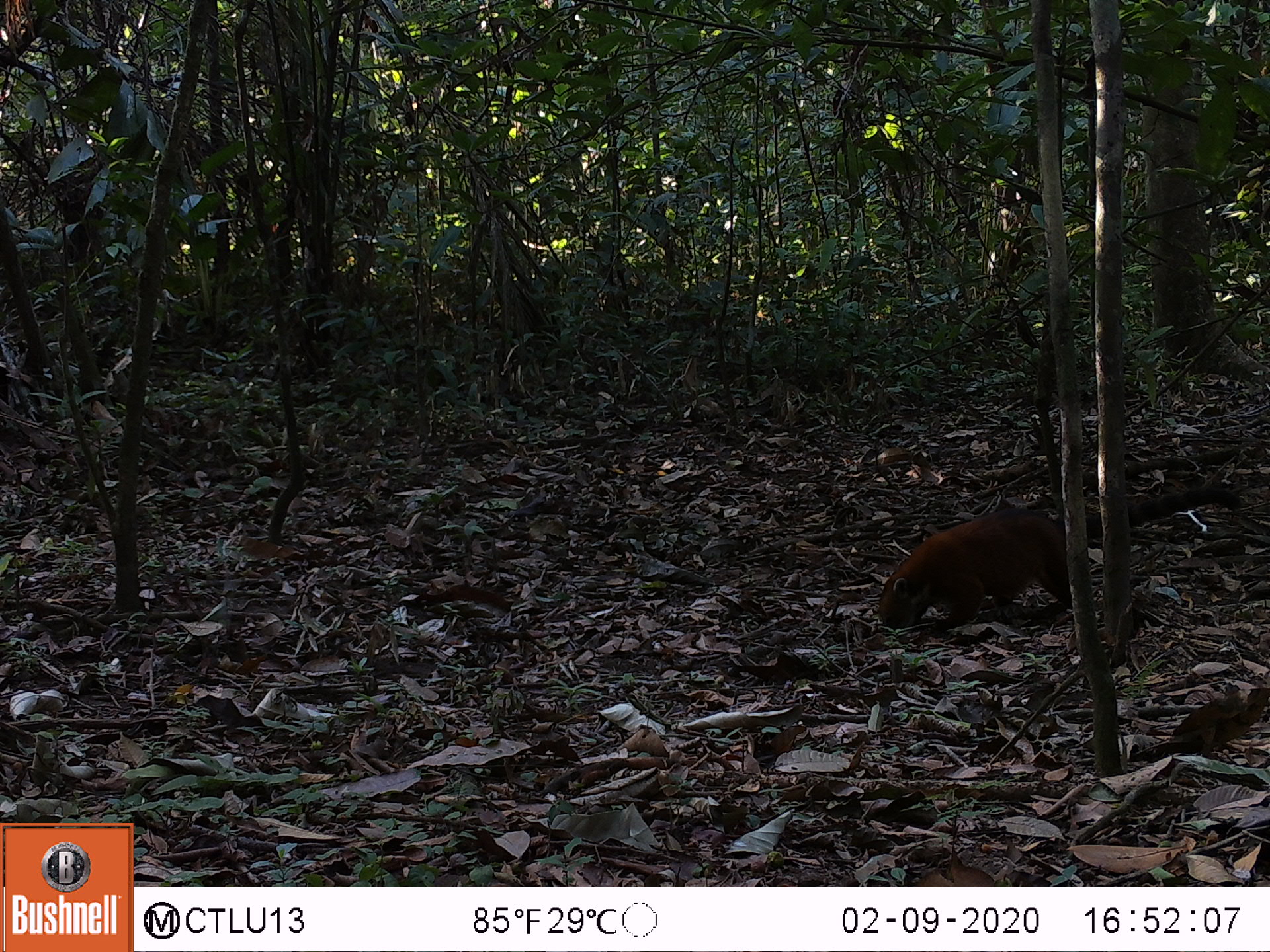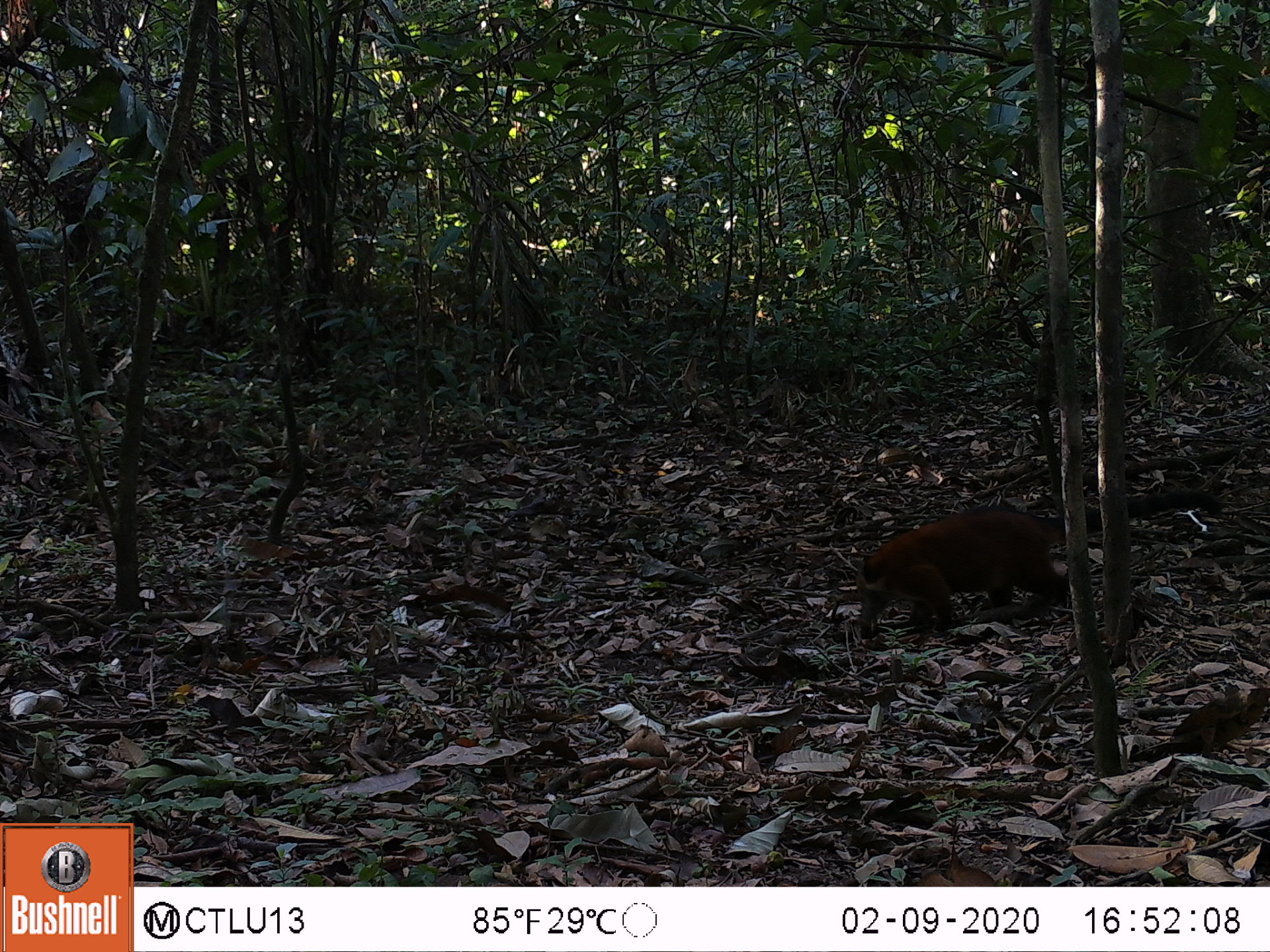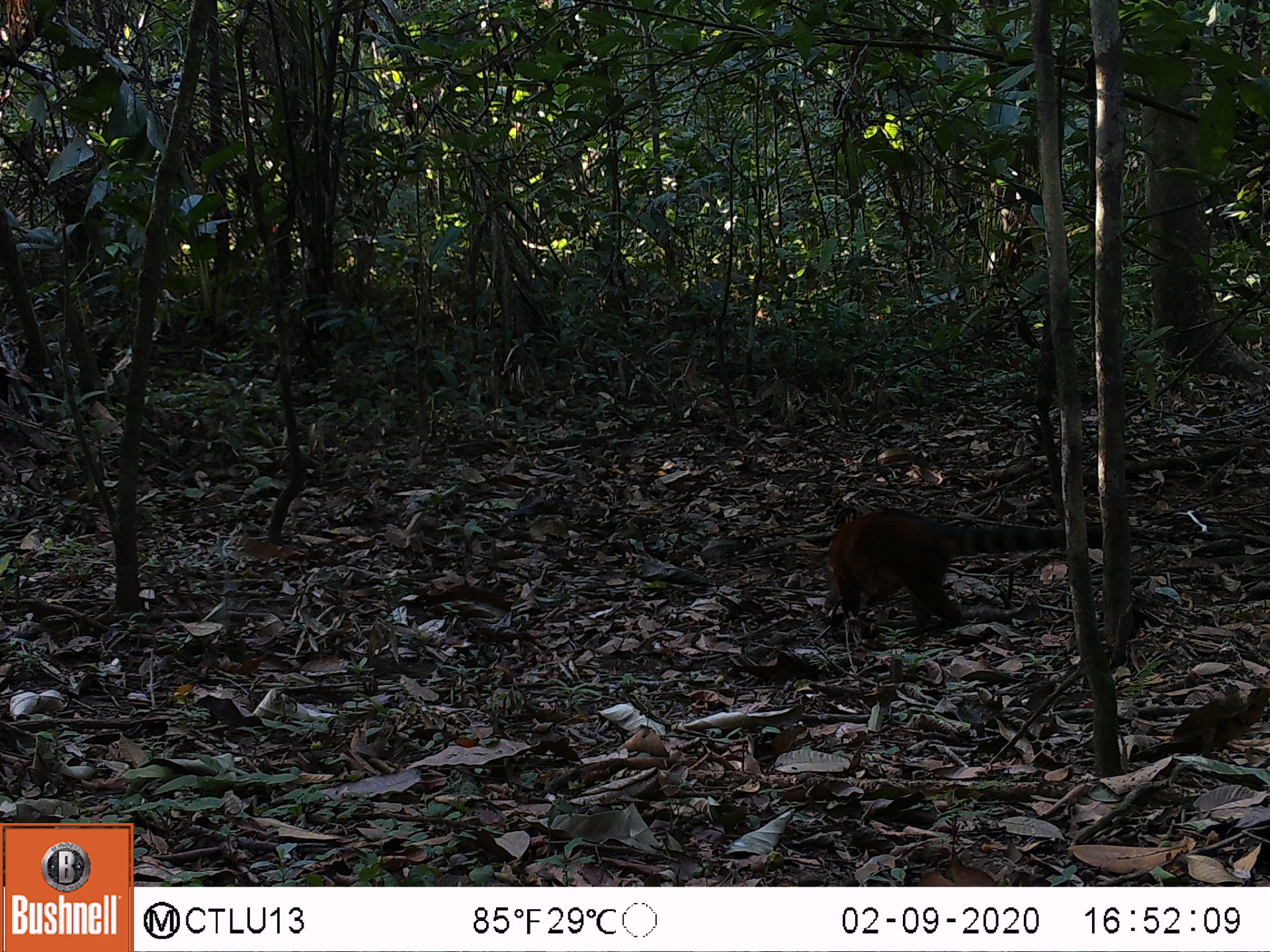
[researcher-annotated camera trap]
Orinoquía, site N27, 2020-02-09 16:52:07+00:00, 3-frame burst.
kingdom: Animalia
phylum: Chordata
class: Mammalia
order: Carnivora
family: Procyonidae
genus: Nasua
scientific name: Nasua nasua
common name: south american coati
South american coati (Nasua nasua).